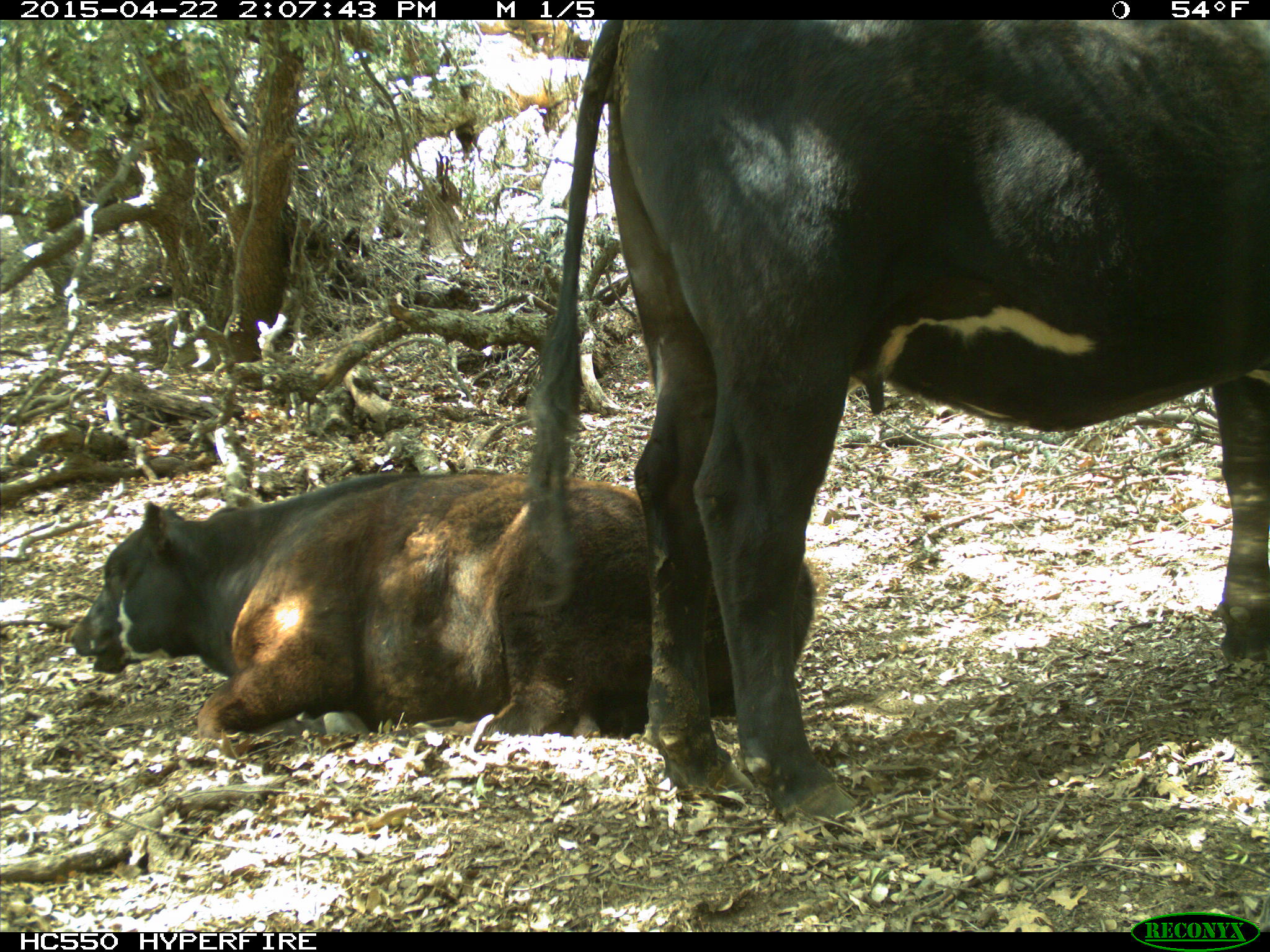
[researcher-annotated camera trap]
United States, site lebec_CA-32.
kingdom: Animalia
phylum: Chordata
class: Mammalia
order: Artiodactyla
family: Bovidae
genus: Bos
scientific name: Bos taurus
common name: domestic cow